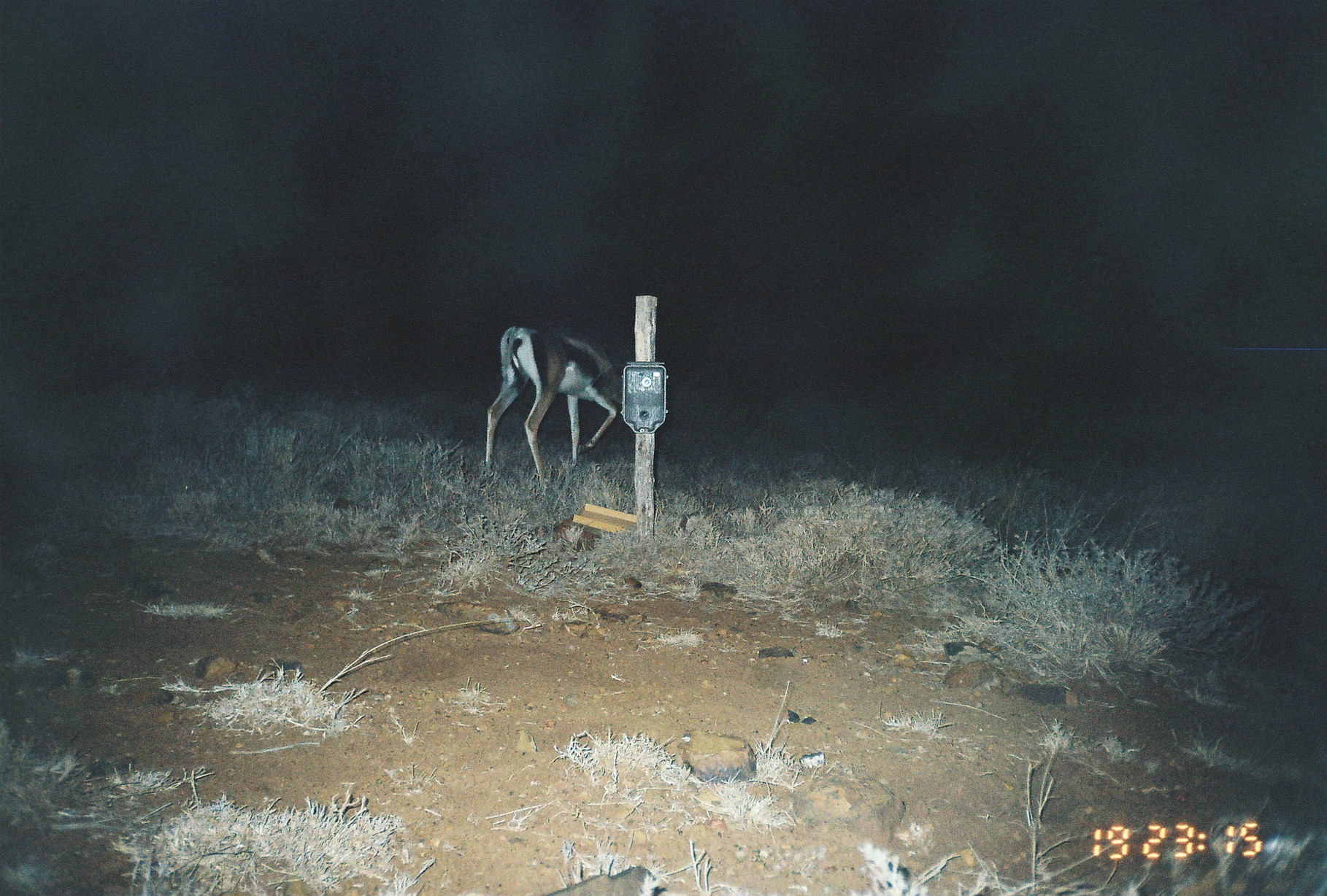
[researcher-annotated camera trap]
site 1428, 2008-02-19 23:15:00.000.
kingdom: Animalia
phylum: Chordata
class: Mammalia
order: Artiodactyla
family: Bovidae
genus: Nanger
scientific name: Nanger granti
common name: grant's gazelle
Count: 1.